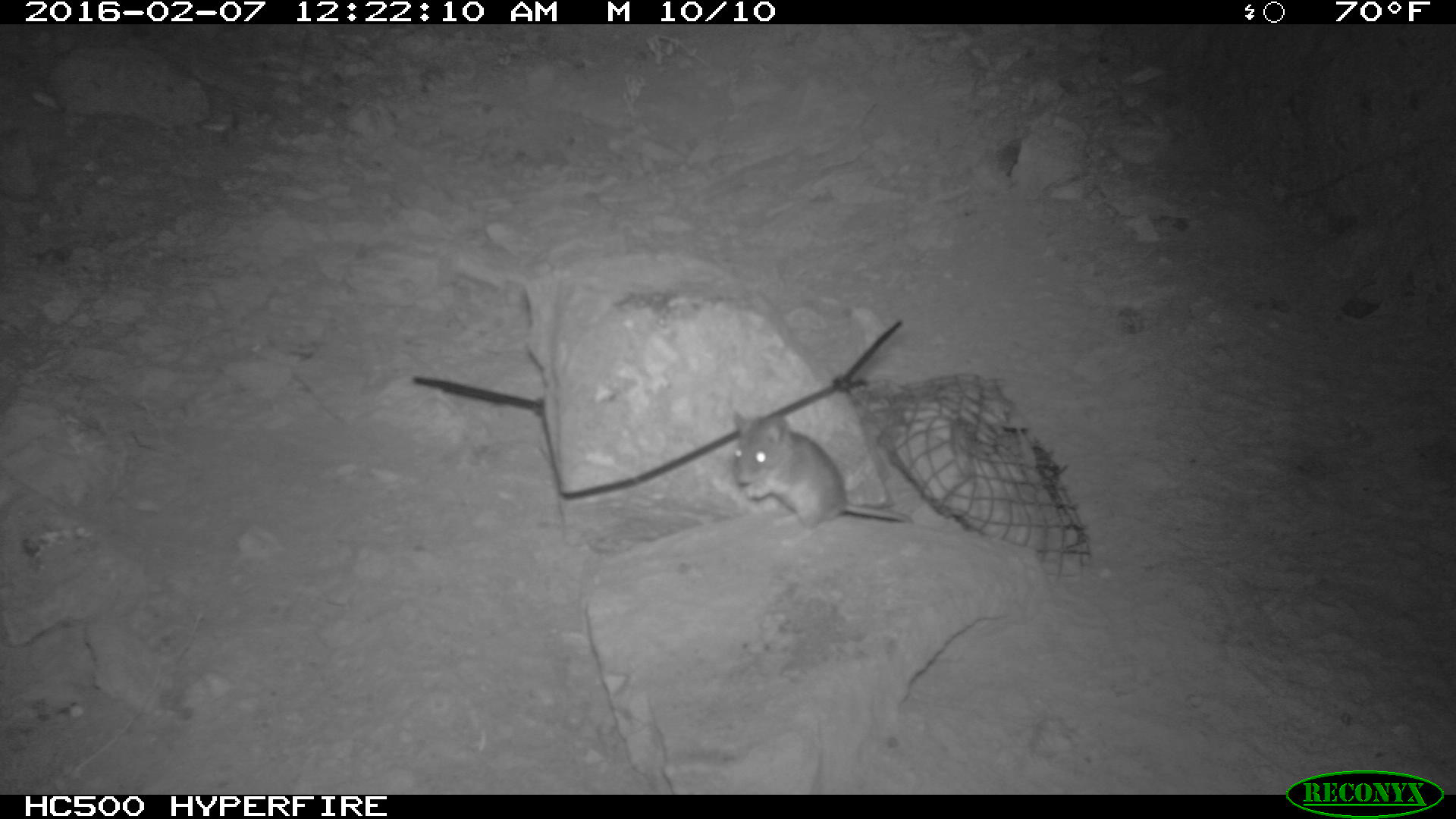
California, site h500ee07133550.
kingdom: Animalia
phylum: Chordata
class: Mammalia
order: Rodentia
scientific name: Rodentia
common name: rodent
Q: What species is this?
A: Rodent (Rodentia).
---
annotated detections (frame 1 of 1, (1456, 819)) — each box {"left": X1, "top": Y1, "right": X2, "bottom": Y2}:
rodent: {"left": 727, "top": 401, "right": 917, "bottom": 550}